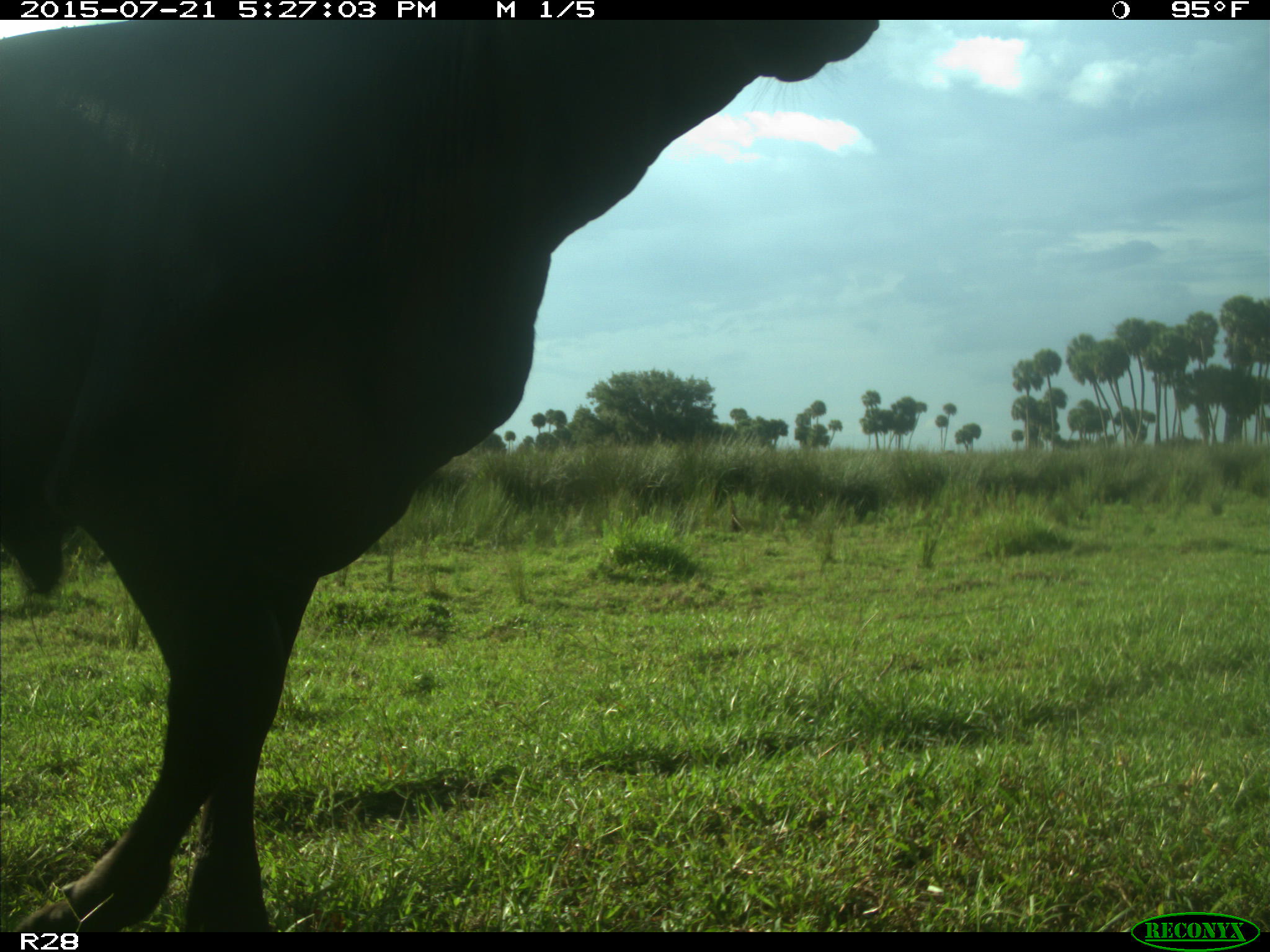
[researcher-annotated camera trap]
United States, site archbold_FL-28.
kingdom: Animalia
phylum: Chordata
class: Mammalia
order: Artiodactyla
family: Bovidae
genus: Bos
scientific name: Bos taurus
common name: domestic cow